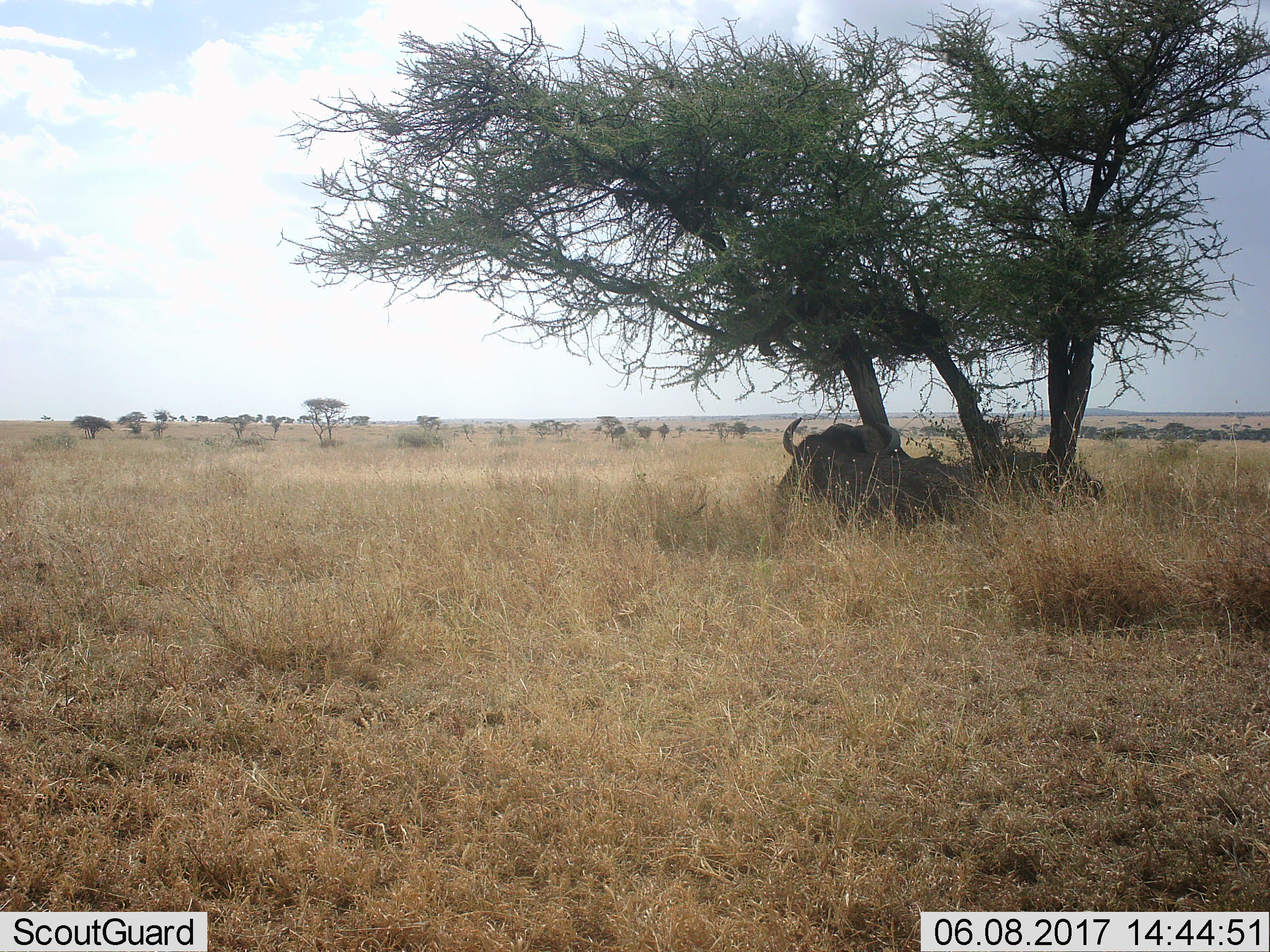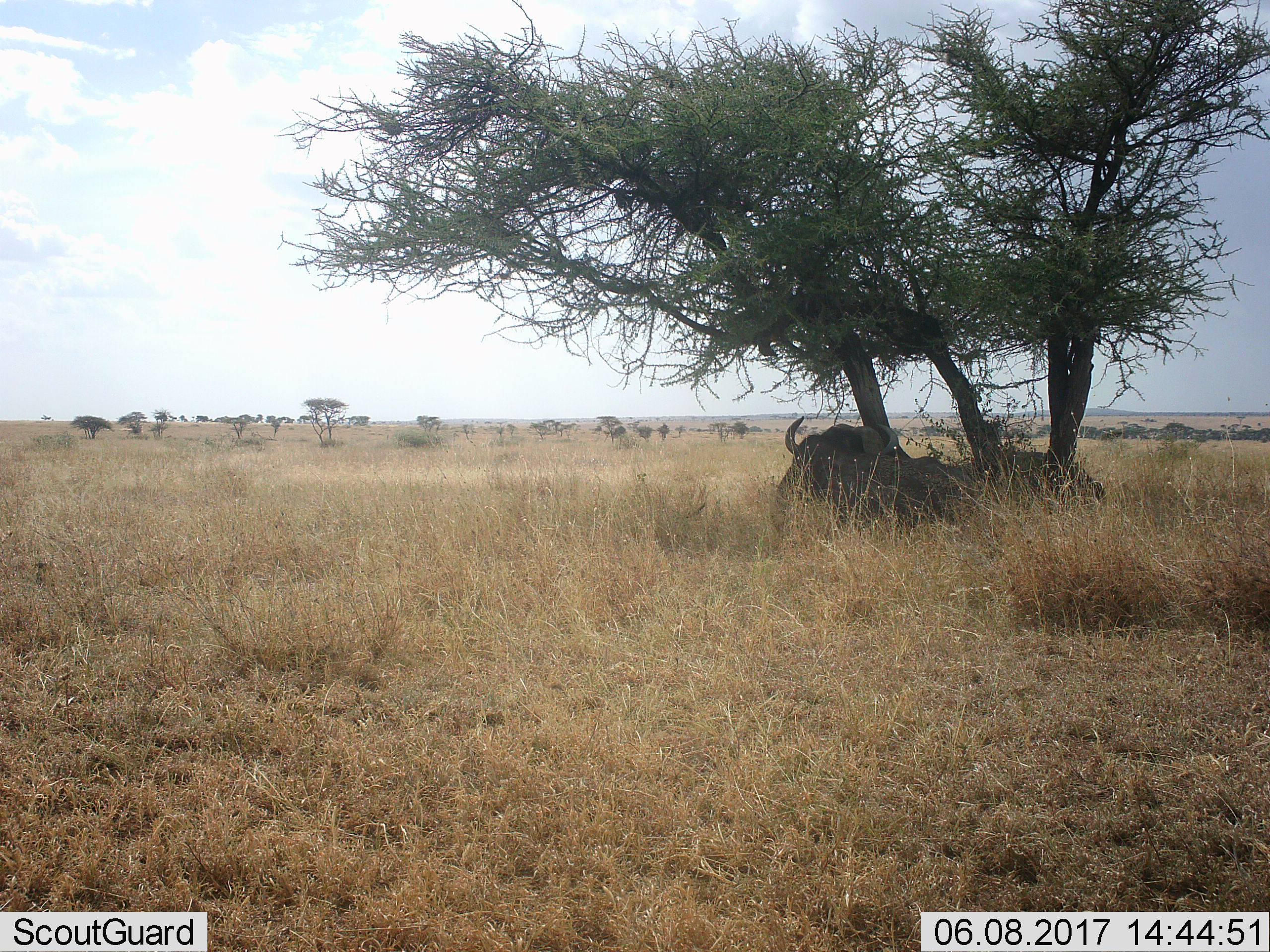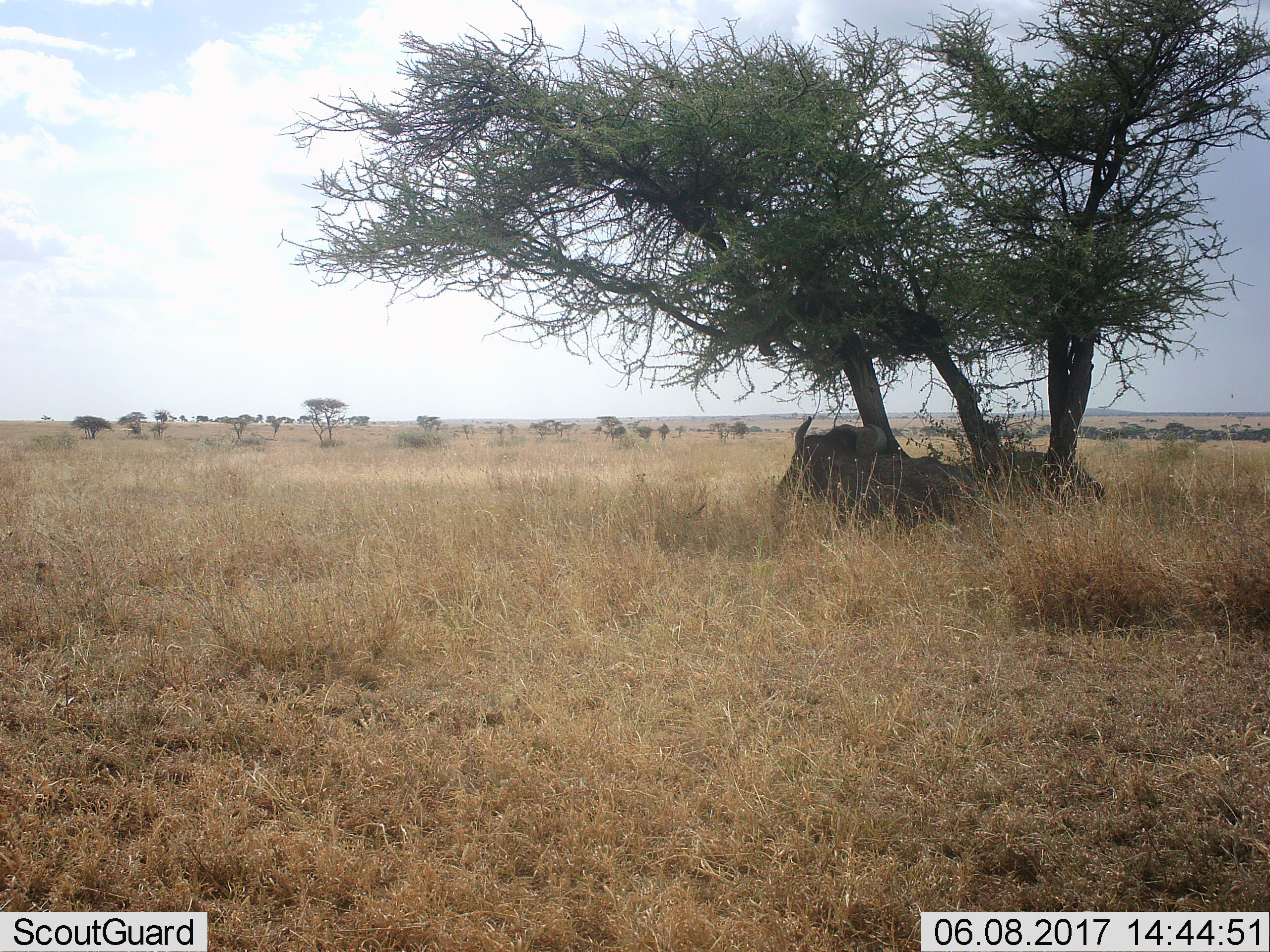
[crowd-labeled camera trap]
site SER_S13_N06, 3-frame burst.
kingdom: Animalia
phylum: Chordata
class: Mammalia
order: Artiodactyla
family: Bovidae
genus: Syncerus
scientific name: Syncerus caffer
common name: african buffalo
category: buffalo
Buffalo (african buffalo) (Syncerus caffer), count 1. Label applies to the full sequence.